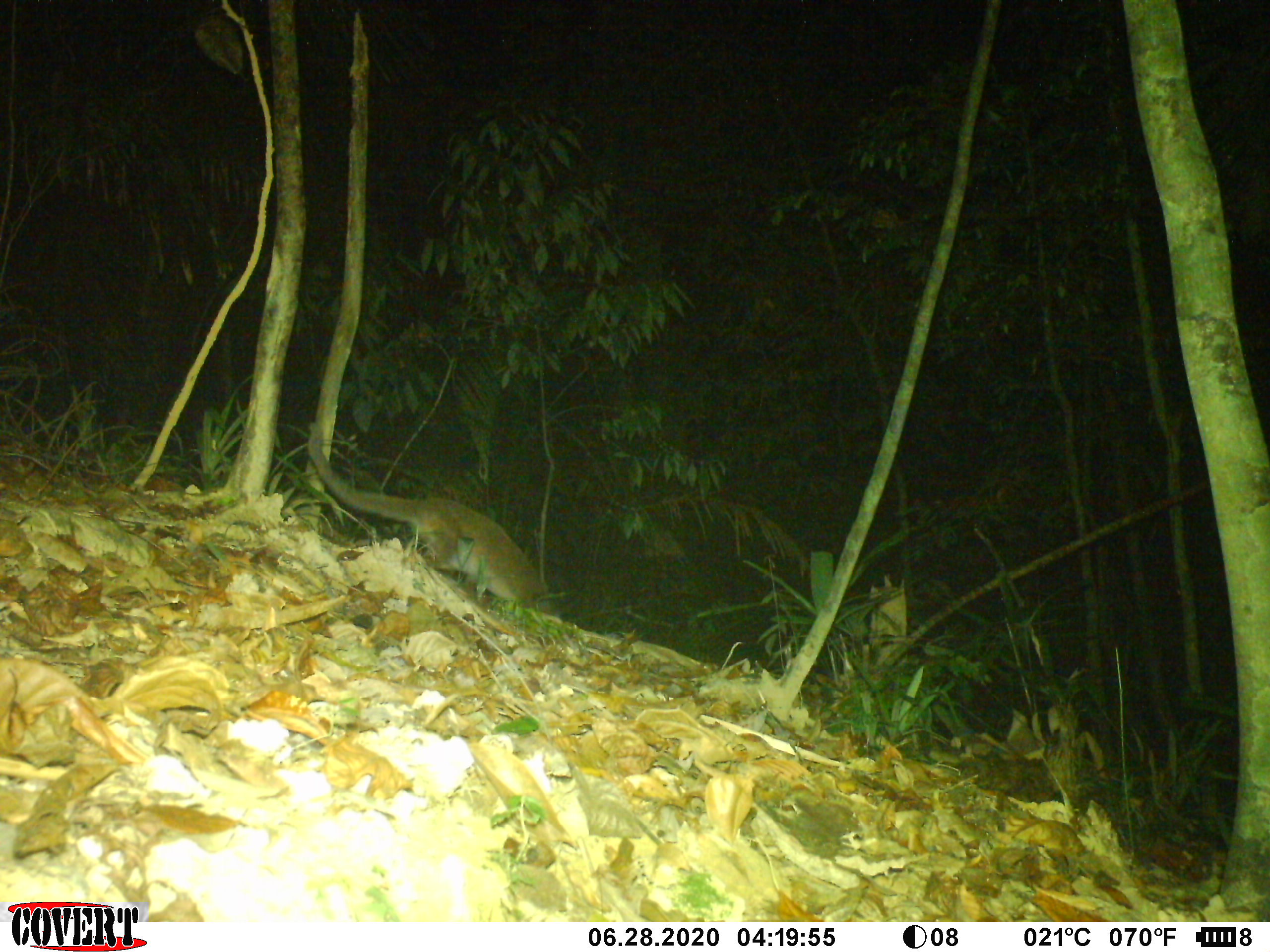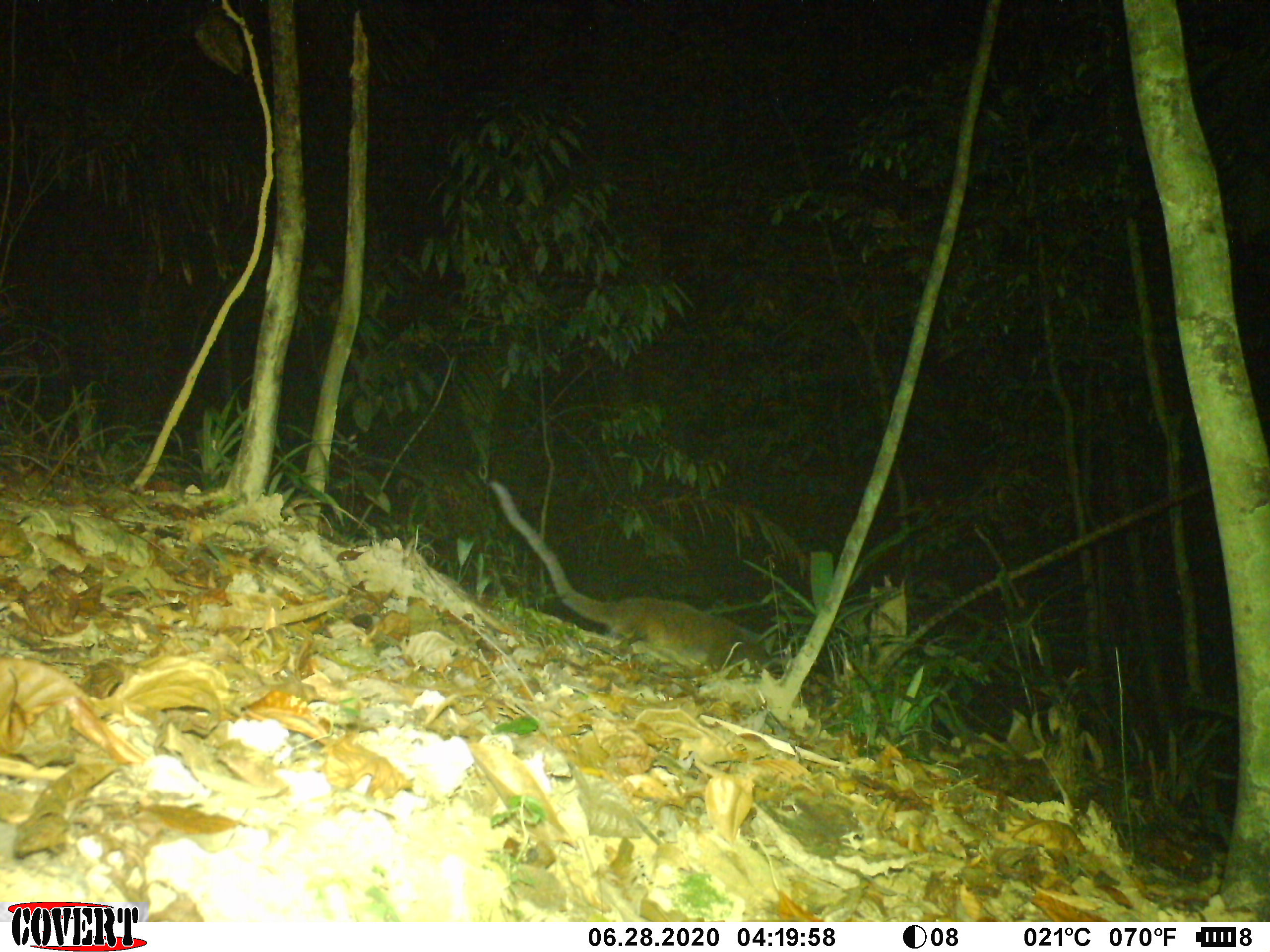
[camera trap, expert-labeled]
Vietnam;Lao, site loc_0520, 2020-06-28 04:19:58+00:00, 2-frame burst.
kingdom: Animalia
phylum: Chordata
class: Mammalia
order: Carnivora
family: Viverridae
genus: Paguma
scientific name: Paguma larvata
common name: masked palm civet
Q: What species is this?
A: Masked palm civet (Paguma larvata).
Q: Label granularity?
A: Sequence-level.